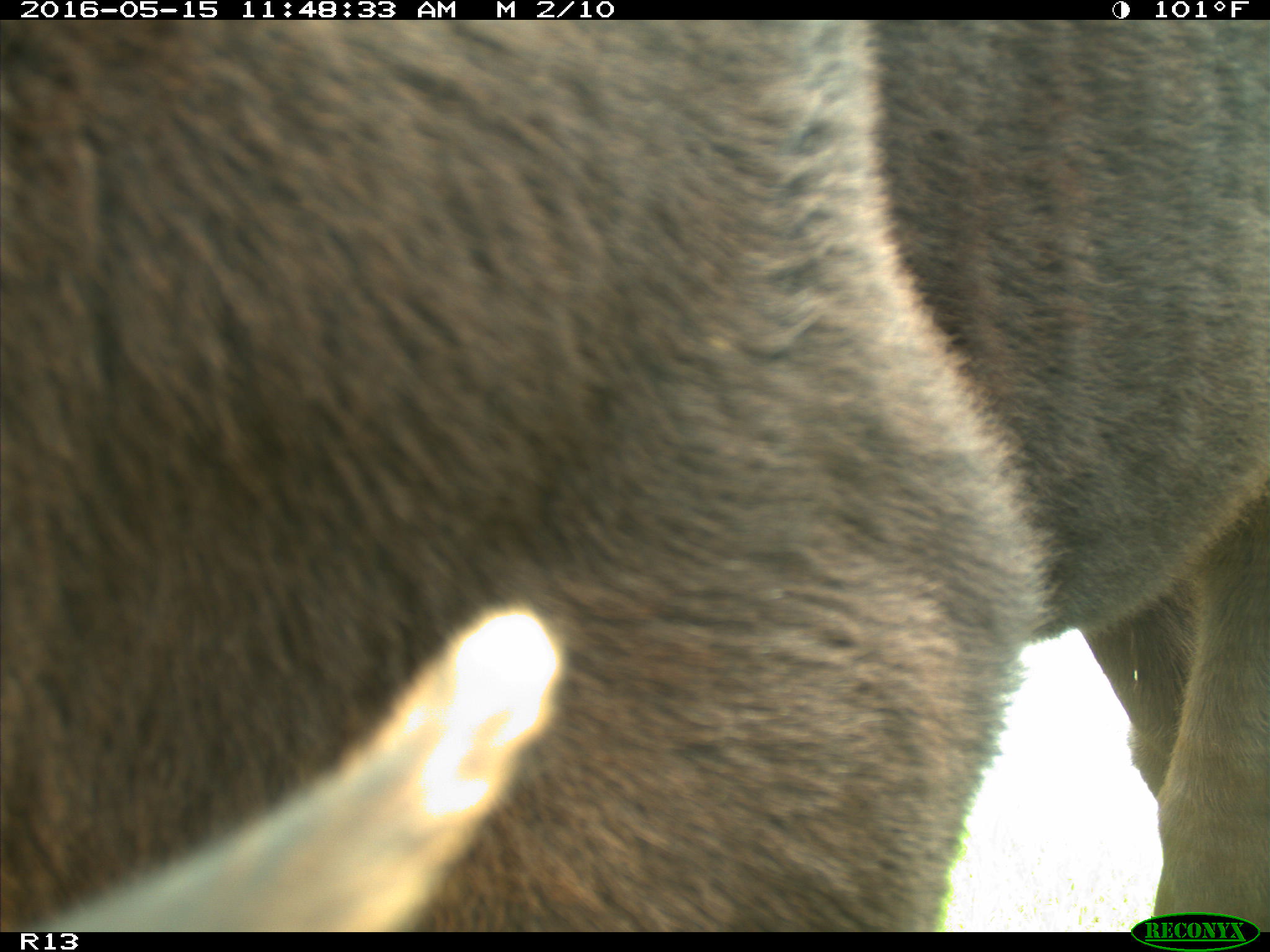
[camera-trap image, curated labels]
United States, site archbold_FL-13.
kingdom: Animalia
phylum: Chordata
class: Mammalia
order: Artiodactyla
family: Bovidae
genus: Bos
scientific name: Bos taurus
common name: domestic cow